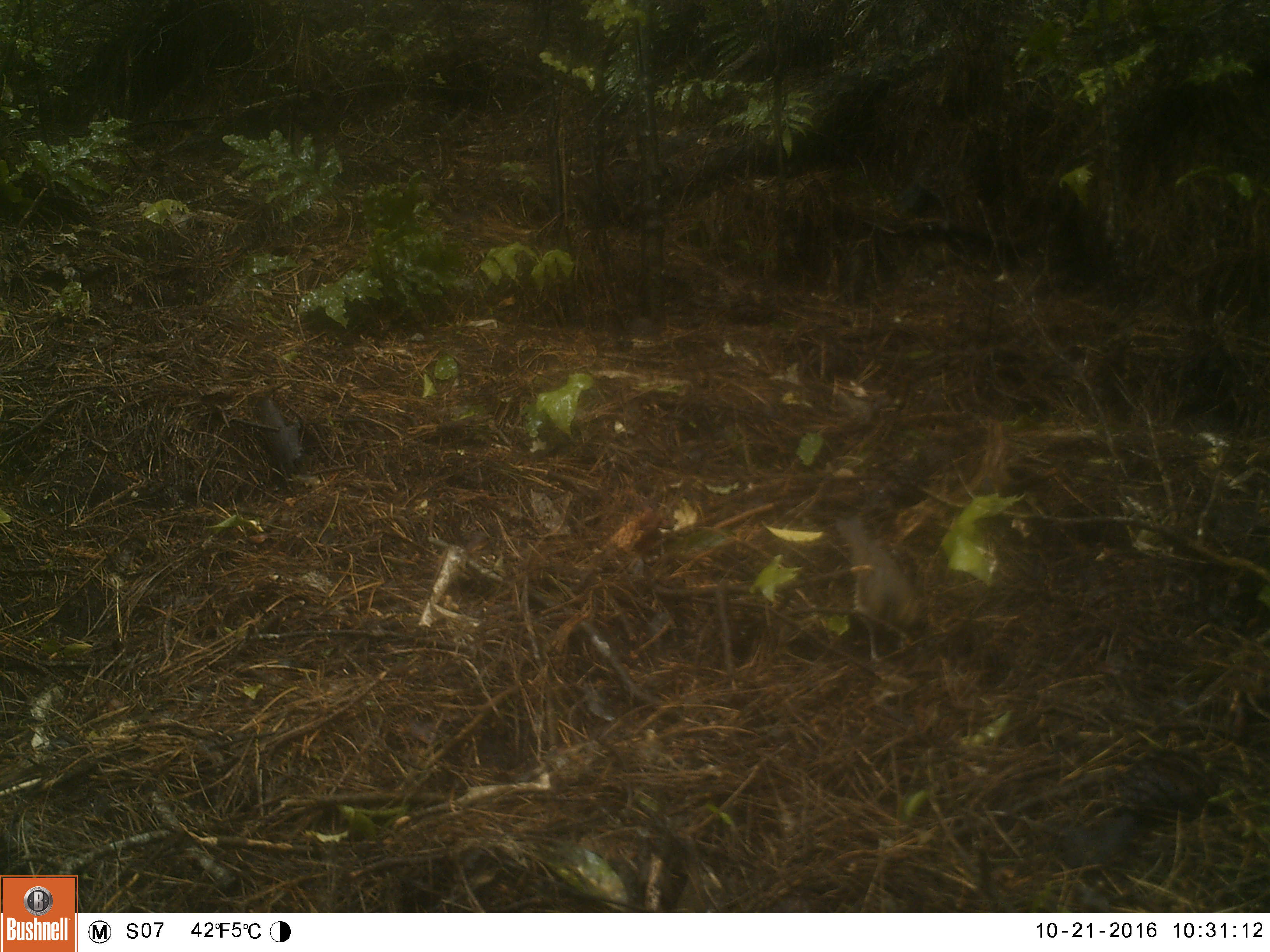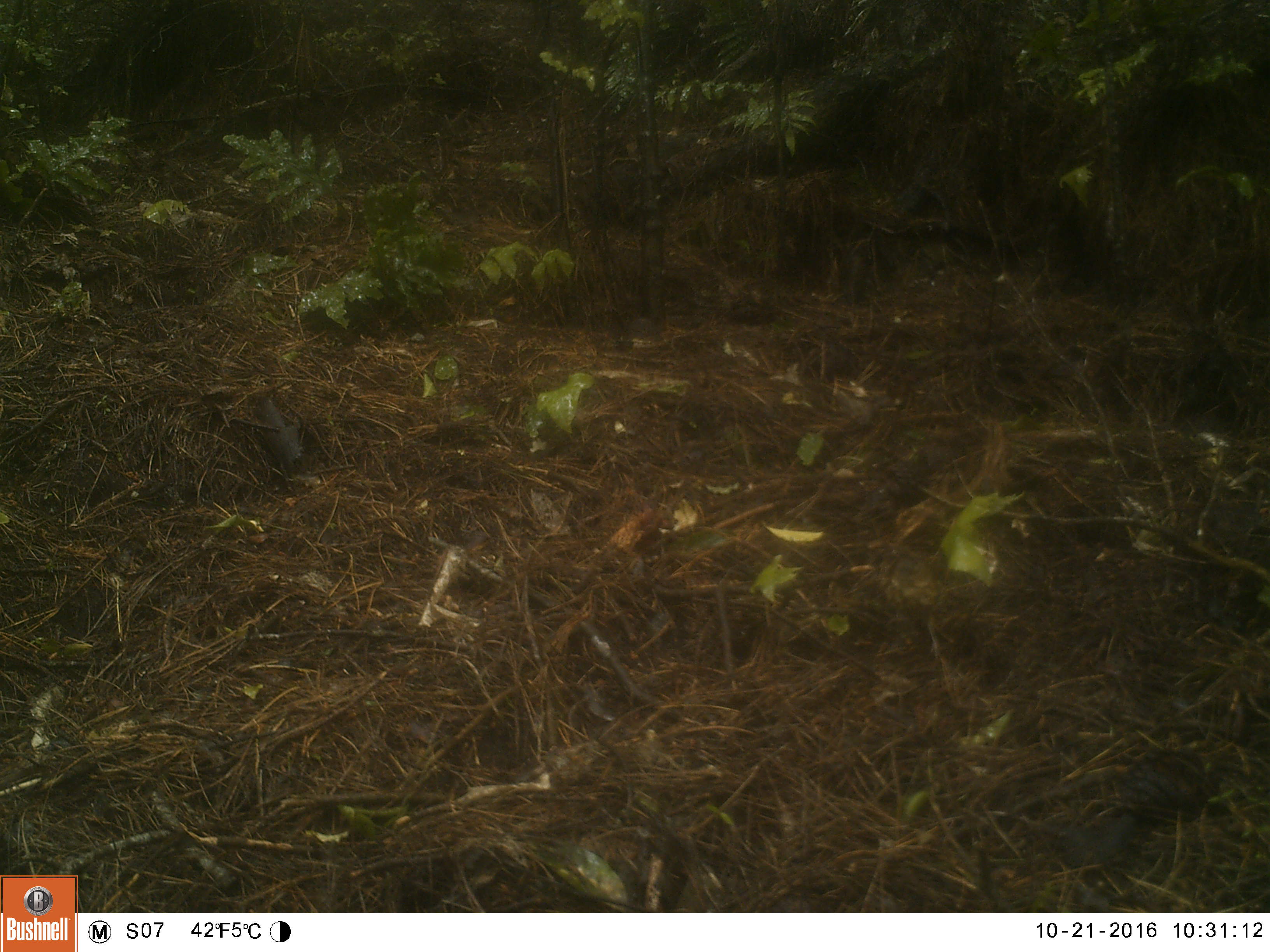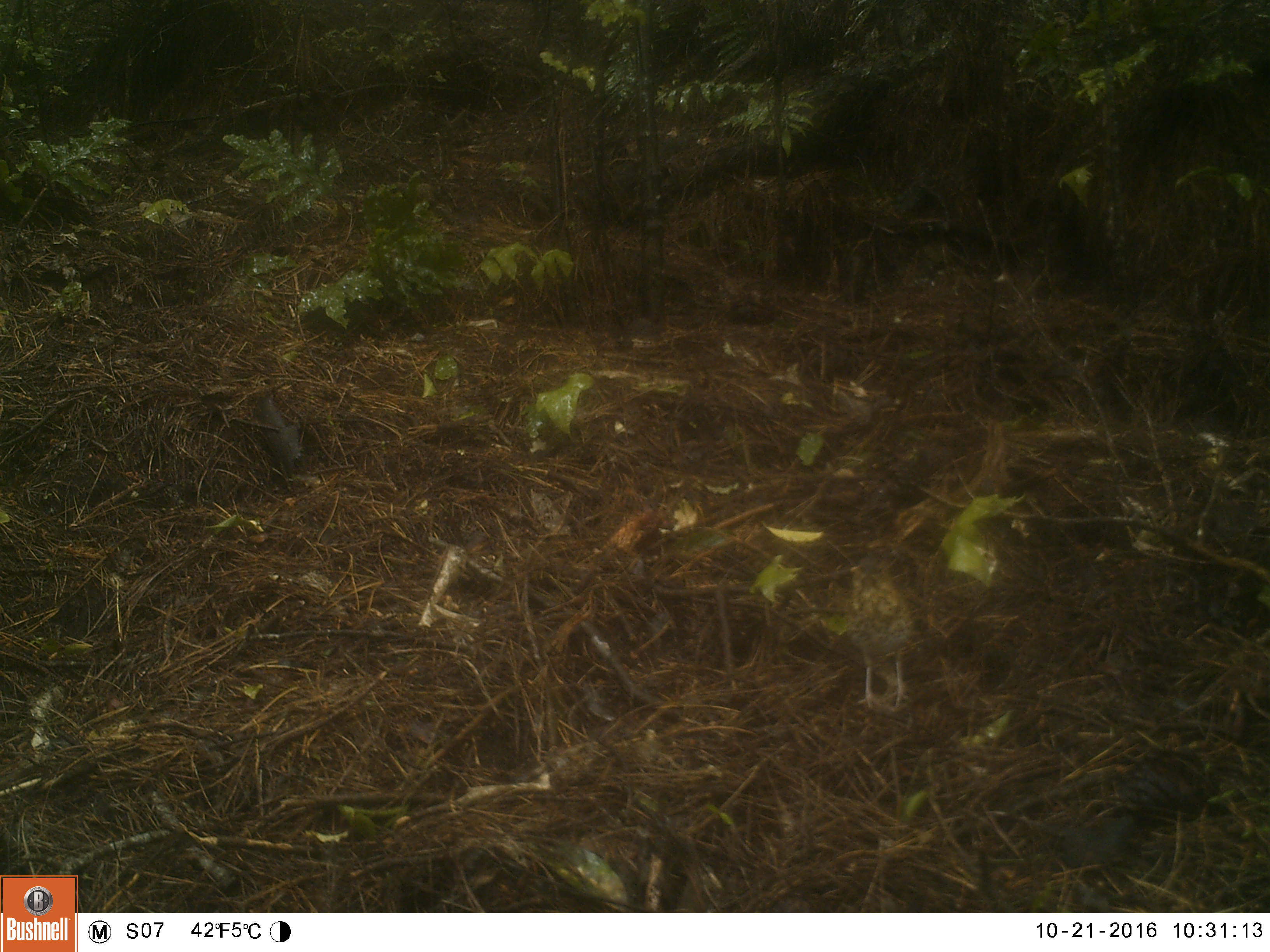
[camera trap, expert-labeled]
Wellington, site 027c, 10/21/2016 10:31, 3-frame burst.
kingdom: Animalia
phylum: Chordata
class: Aves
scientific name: Aves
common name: bird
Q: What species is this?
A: Bird (Aves).